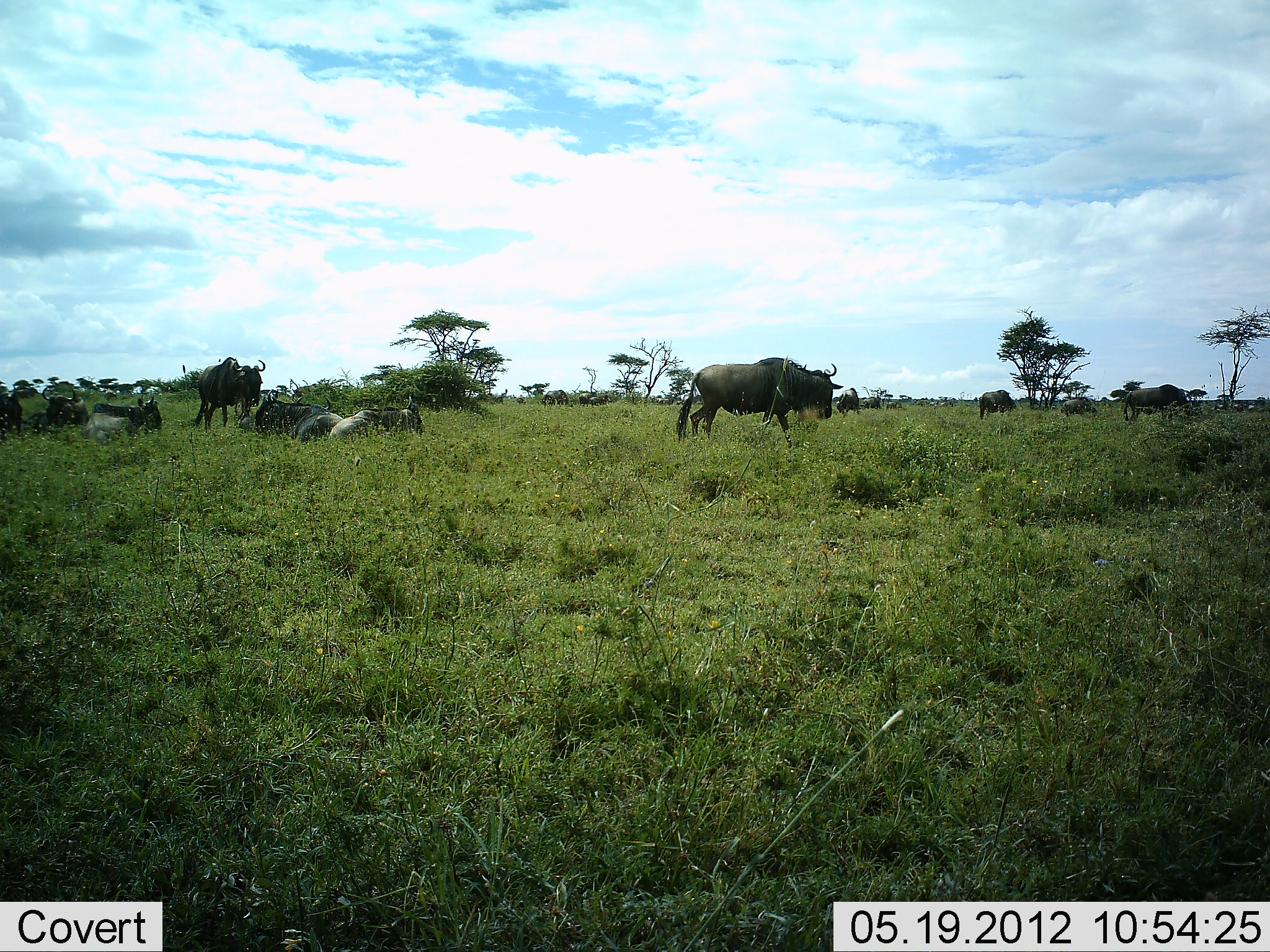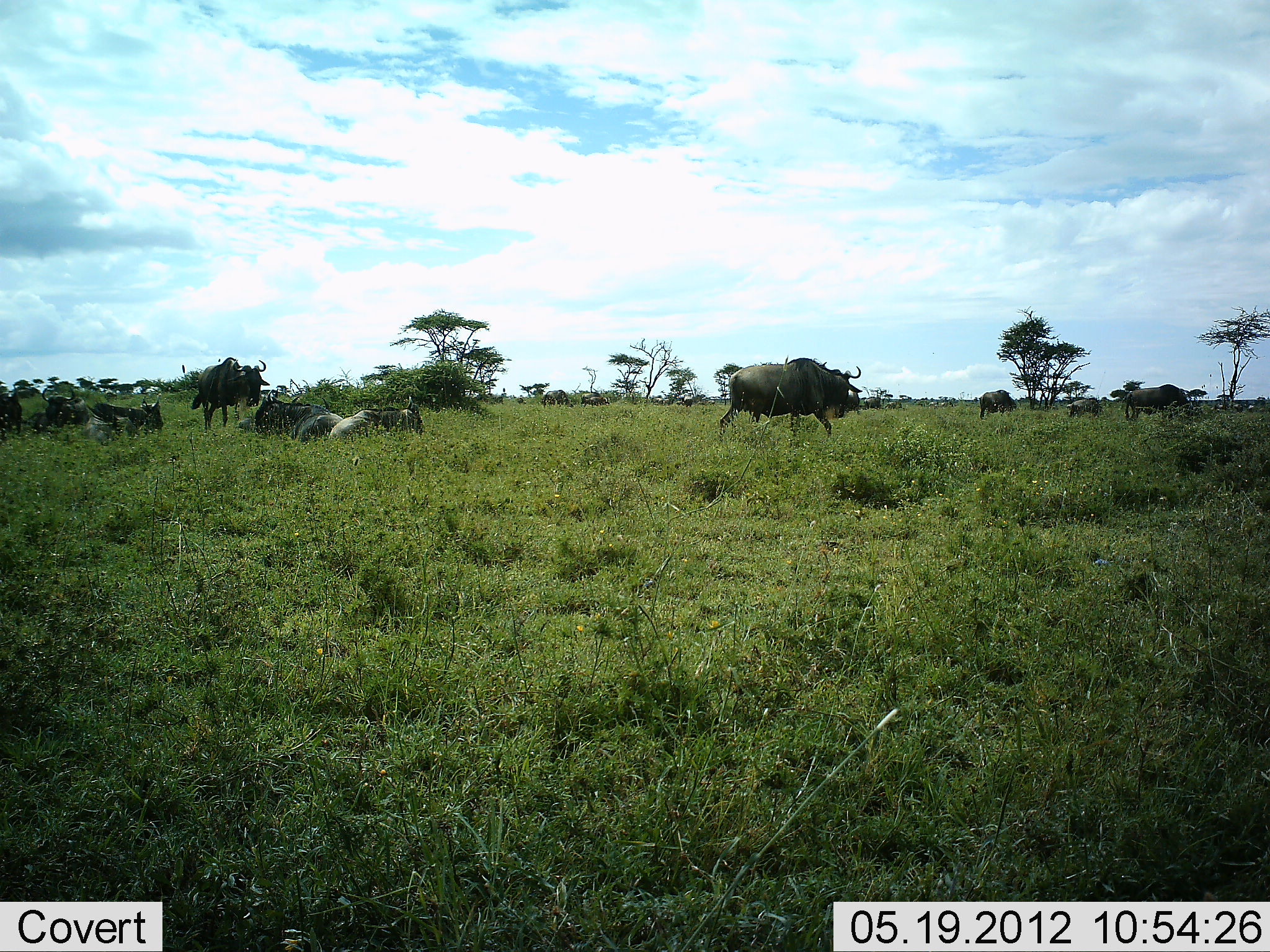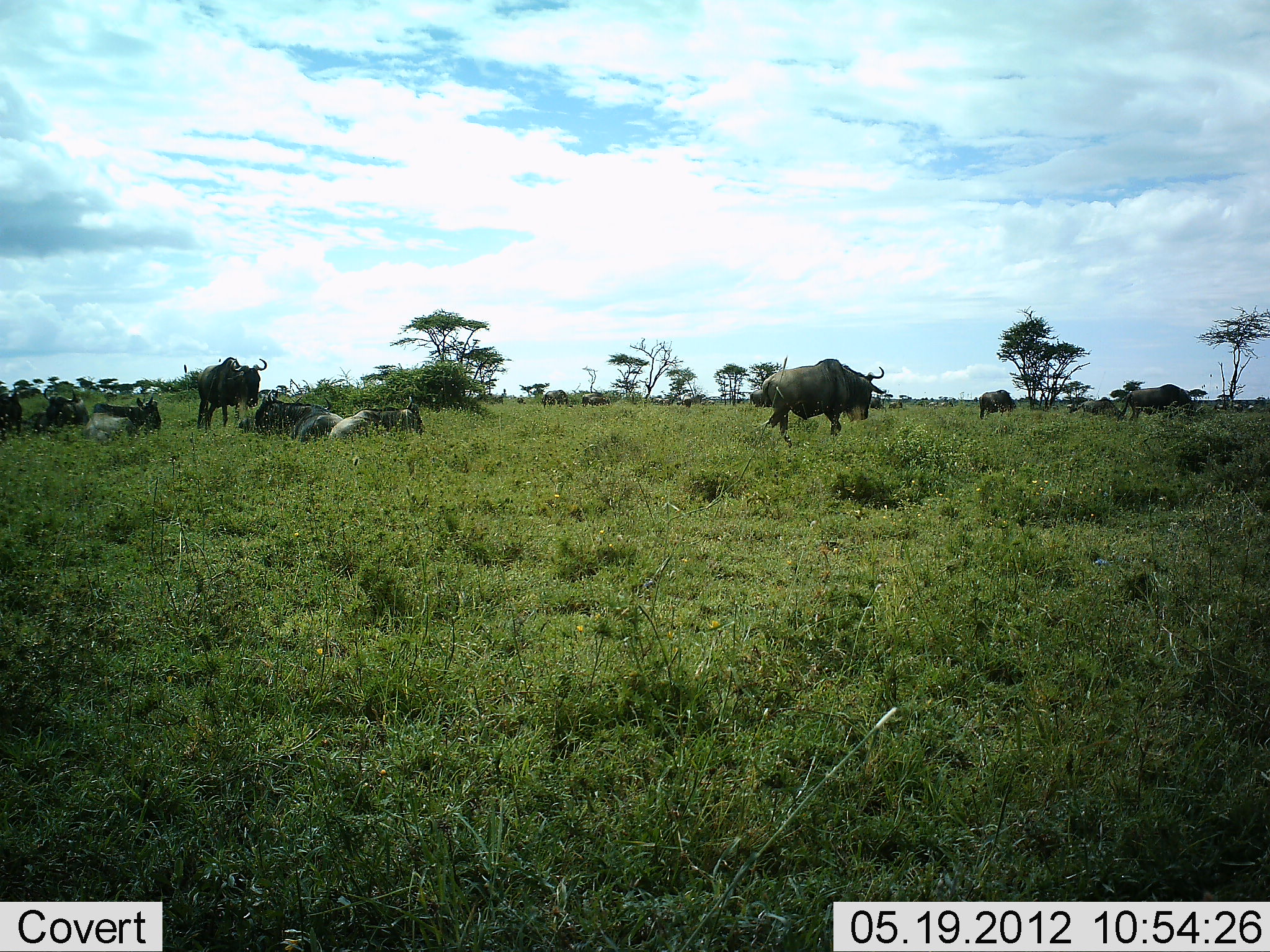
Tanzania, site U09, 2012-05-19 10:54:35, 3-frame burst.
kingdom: Animalia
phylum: Chordata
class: Mammalia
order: Artiodactyla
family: Bovidae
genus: Connochaetes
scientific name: Connochaetes taurinus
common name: blue wildebeest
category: wildebeest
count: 11-50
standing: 90%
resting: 90%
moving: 70%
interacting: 0%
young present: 0%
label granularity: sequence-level